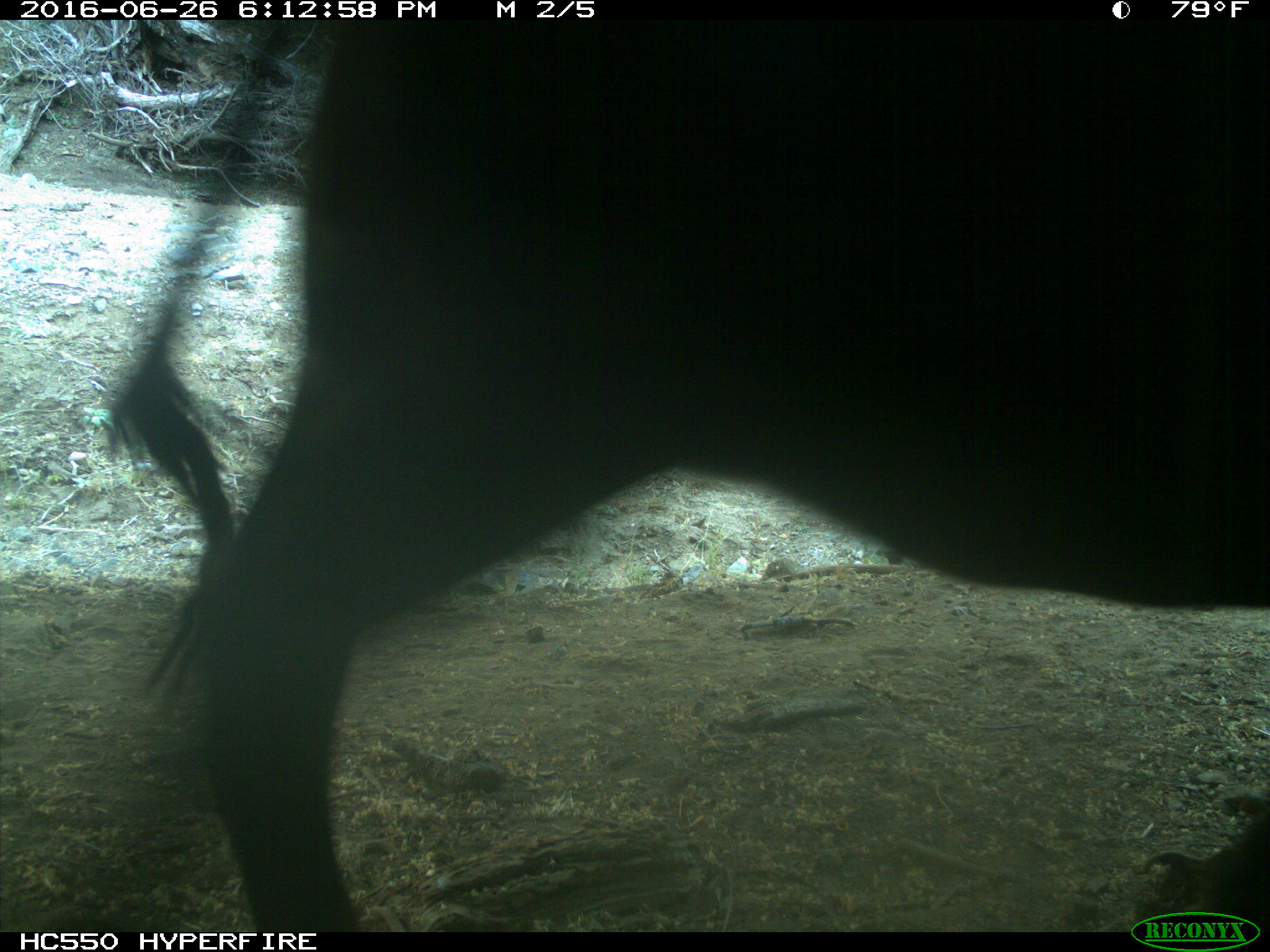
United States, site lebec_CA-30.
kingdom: Animalia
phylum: Chordata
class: Mammalia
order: Artiodactyla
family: Bovidae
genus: Bos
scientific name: Bos taurus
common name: domestic cow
Bos taurus (domestic cow).